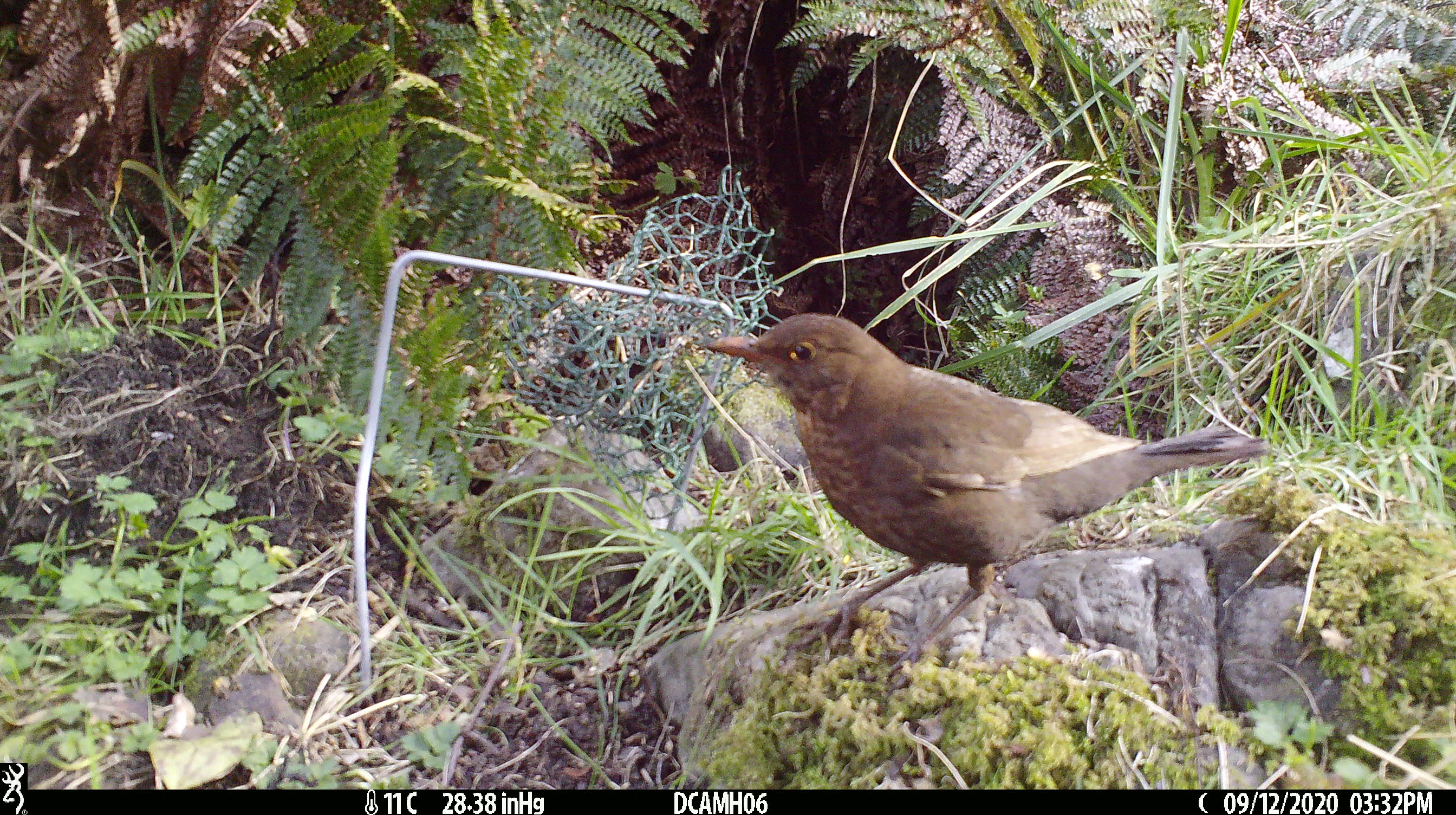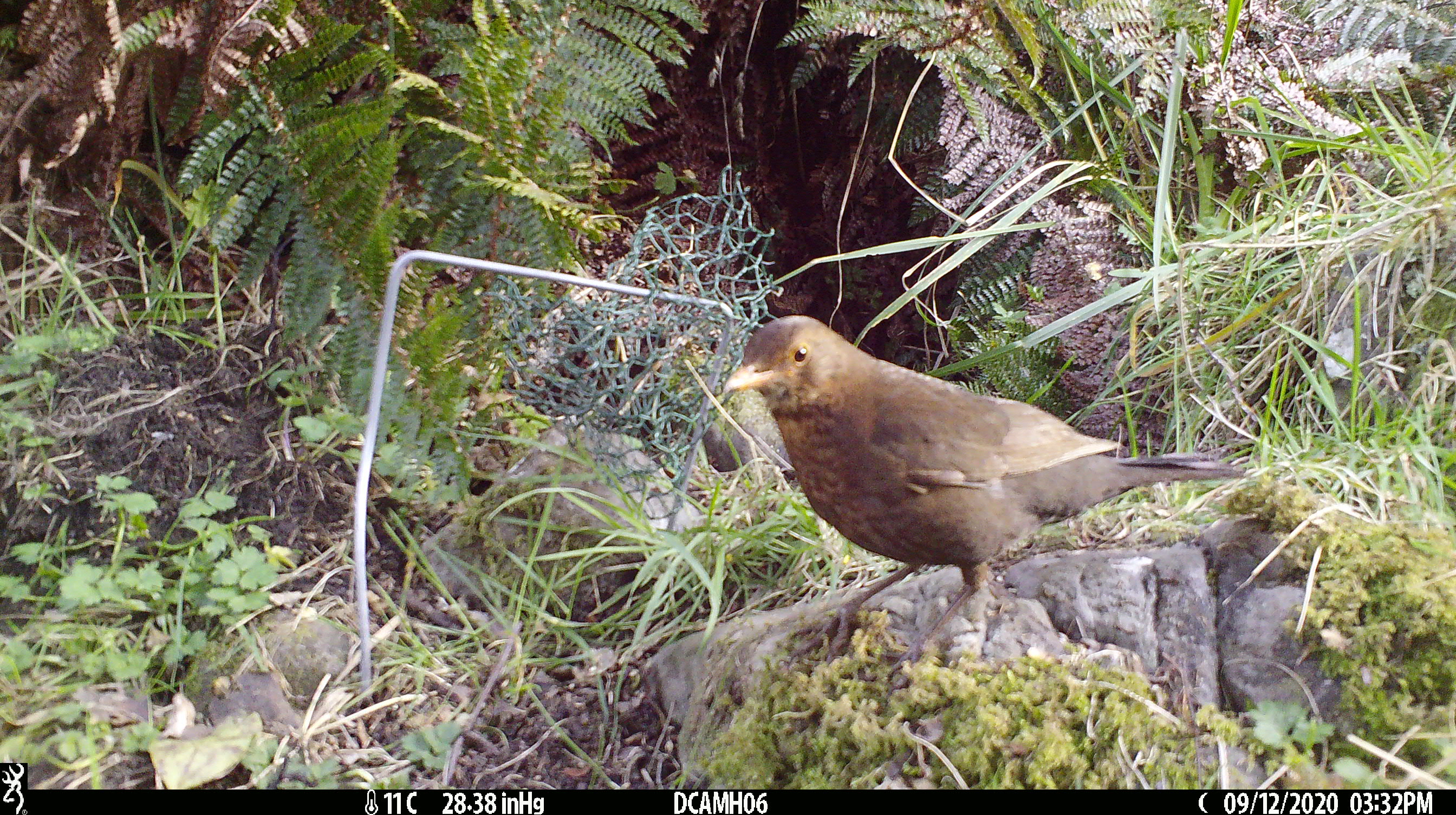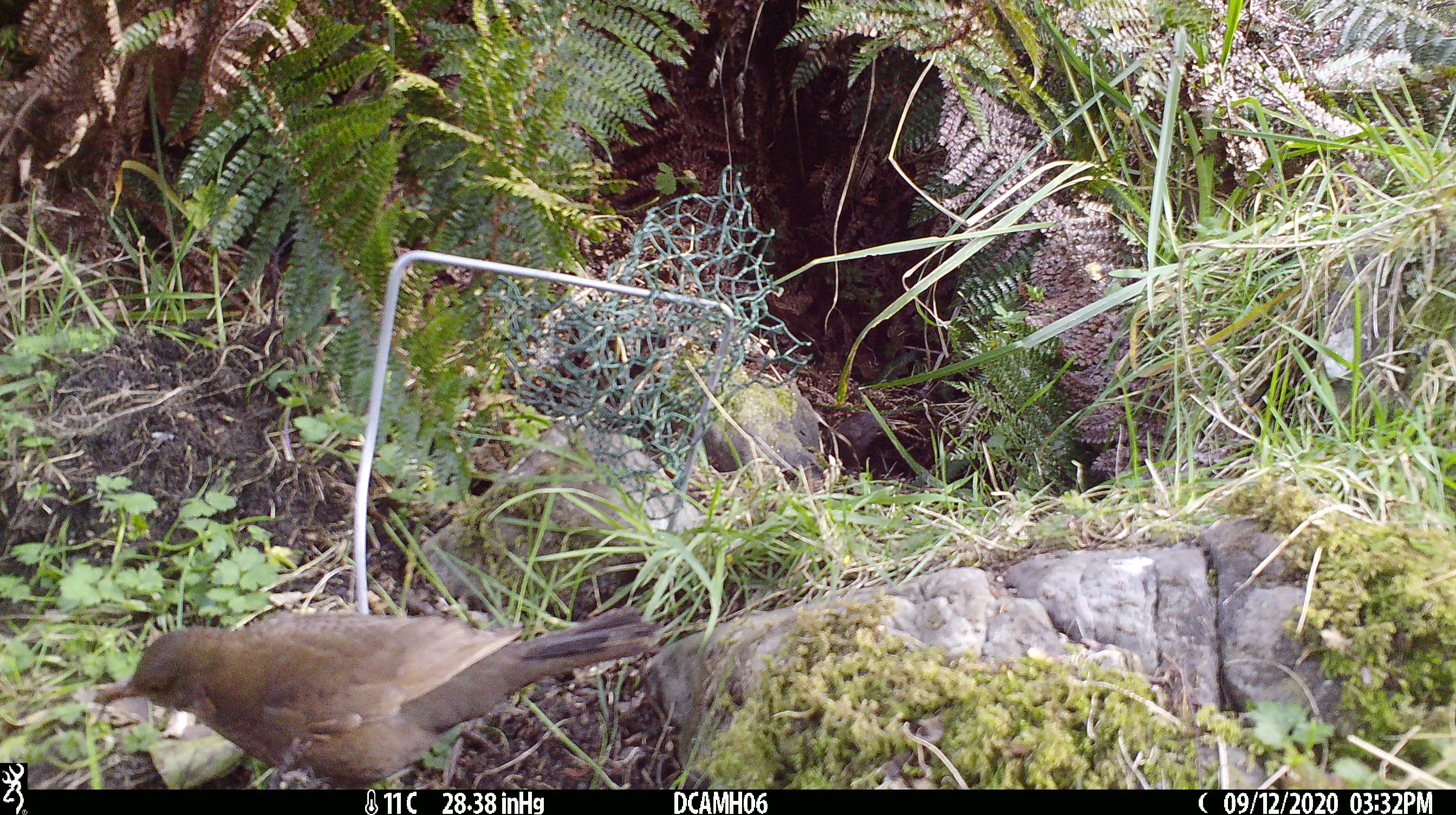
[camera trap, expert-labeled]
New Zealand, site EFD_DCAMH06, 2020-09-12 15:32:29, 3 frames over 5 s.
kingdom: Animalia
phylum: Chordata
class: Aves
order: Passeriformes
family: Turdidae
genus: Turdus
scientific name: Turdus merula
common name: eurasian blackbird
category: blackbird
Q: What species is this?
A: Blackbird (eurasian blackbird) (Turdus merula).